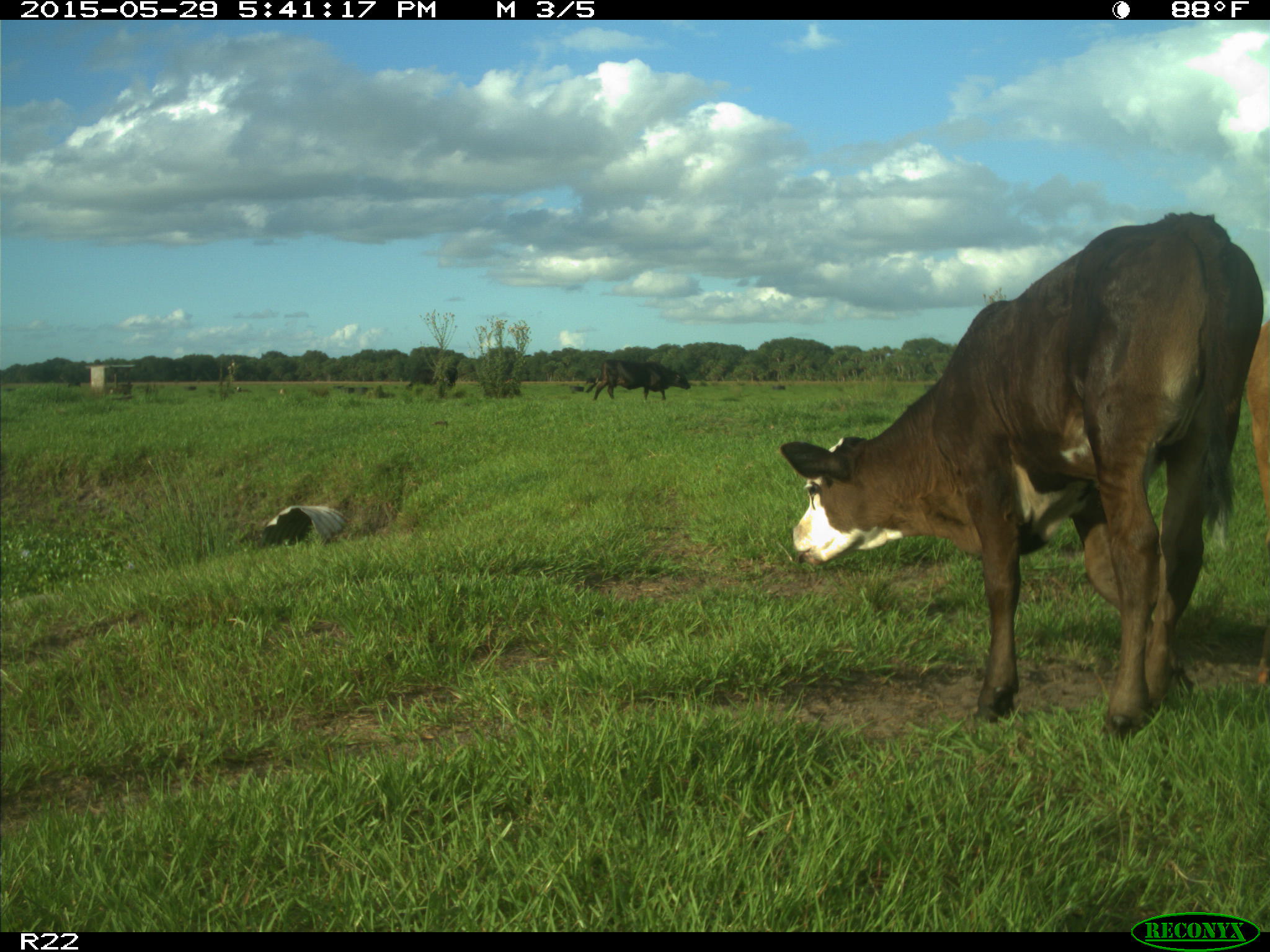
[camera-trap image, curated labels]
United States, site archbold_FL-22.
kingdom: Animalia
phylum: Chordata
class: Mammalia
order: Artiodactyla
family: Bovidae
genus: Bos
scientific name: Bos taurus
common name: domestic cow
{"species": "Bos taurus (domestic cow)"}